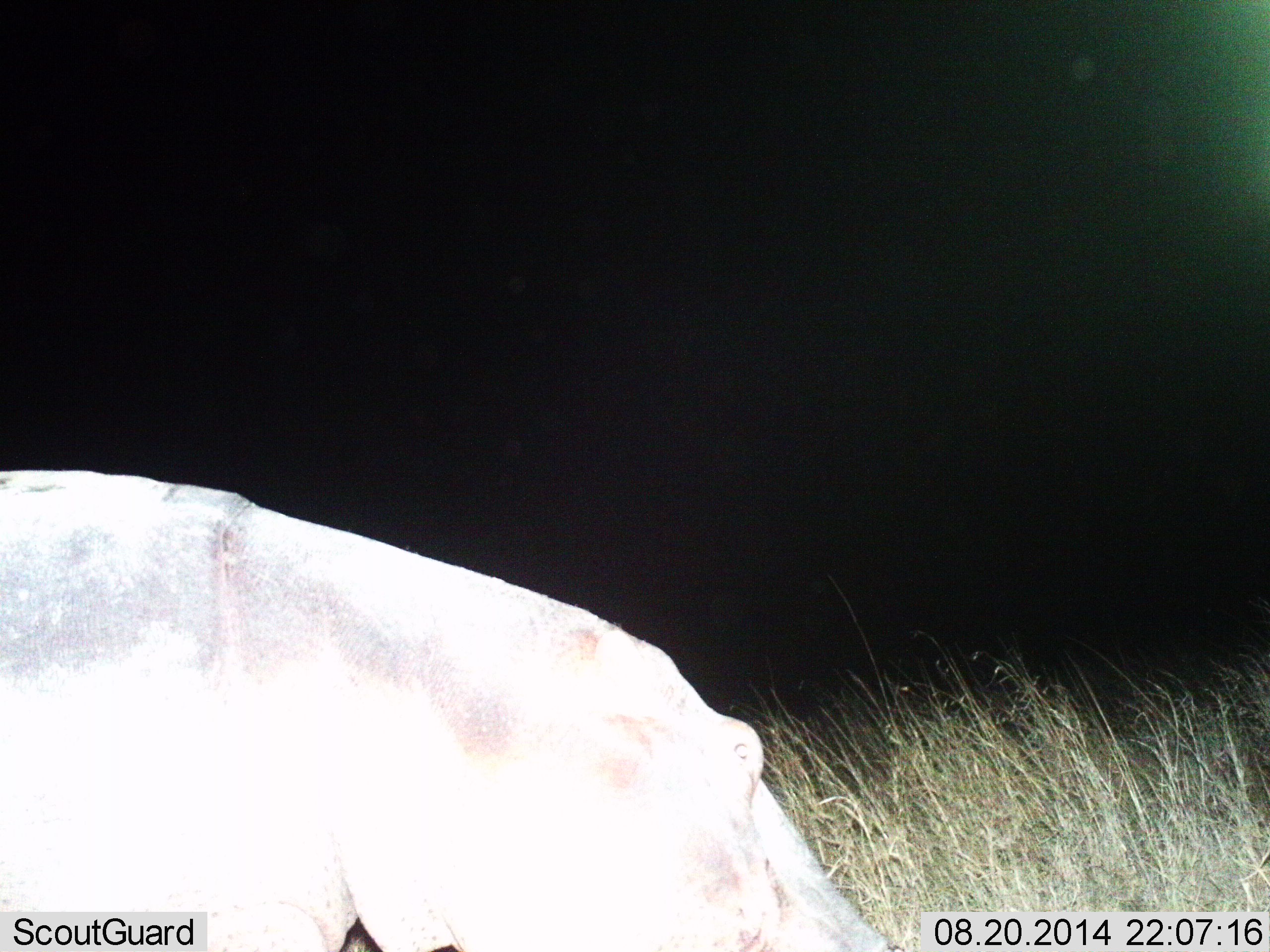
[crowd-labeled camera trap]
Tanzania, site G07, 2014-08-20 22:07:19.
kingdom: Animalia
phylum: Chordata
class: Mammalia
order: Artiodactyla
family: Hippopotamidae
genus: Hippopotamus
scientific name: Hippopotamus amphibius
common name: hippopotamus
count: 1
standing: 40%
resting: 0%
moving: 50%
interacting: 0%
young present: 0%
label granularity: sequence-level